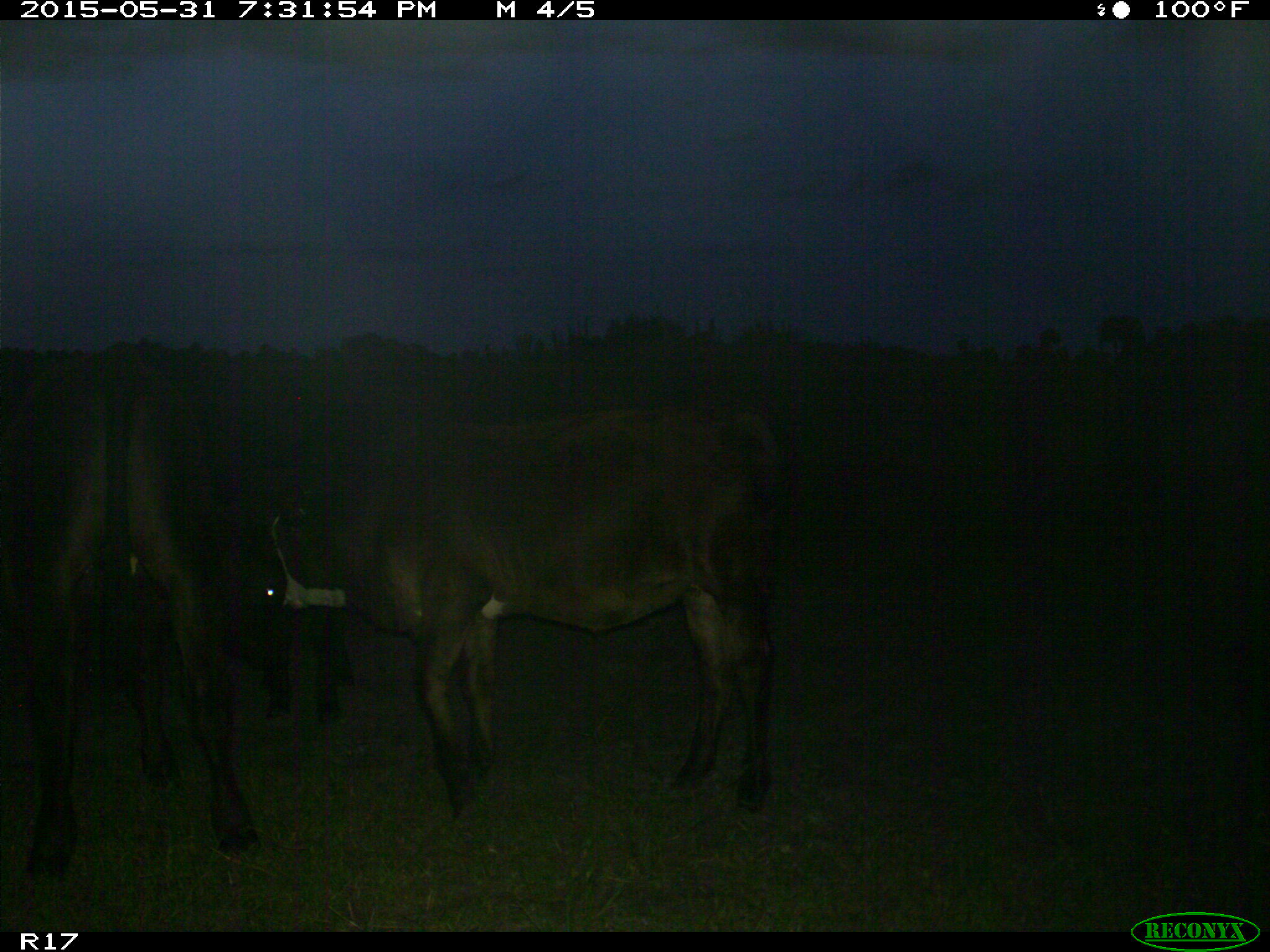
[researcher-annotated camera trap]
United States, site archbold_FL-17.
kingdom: Animalia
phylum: Chordata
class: Mammalia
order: Artiodactyla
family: Bovidae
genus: Bos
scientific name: Bos taurus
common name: domestic cow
Bos taurus (domestic cow).